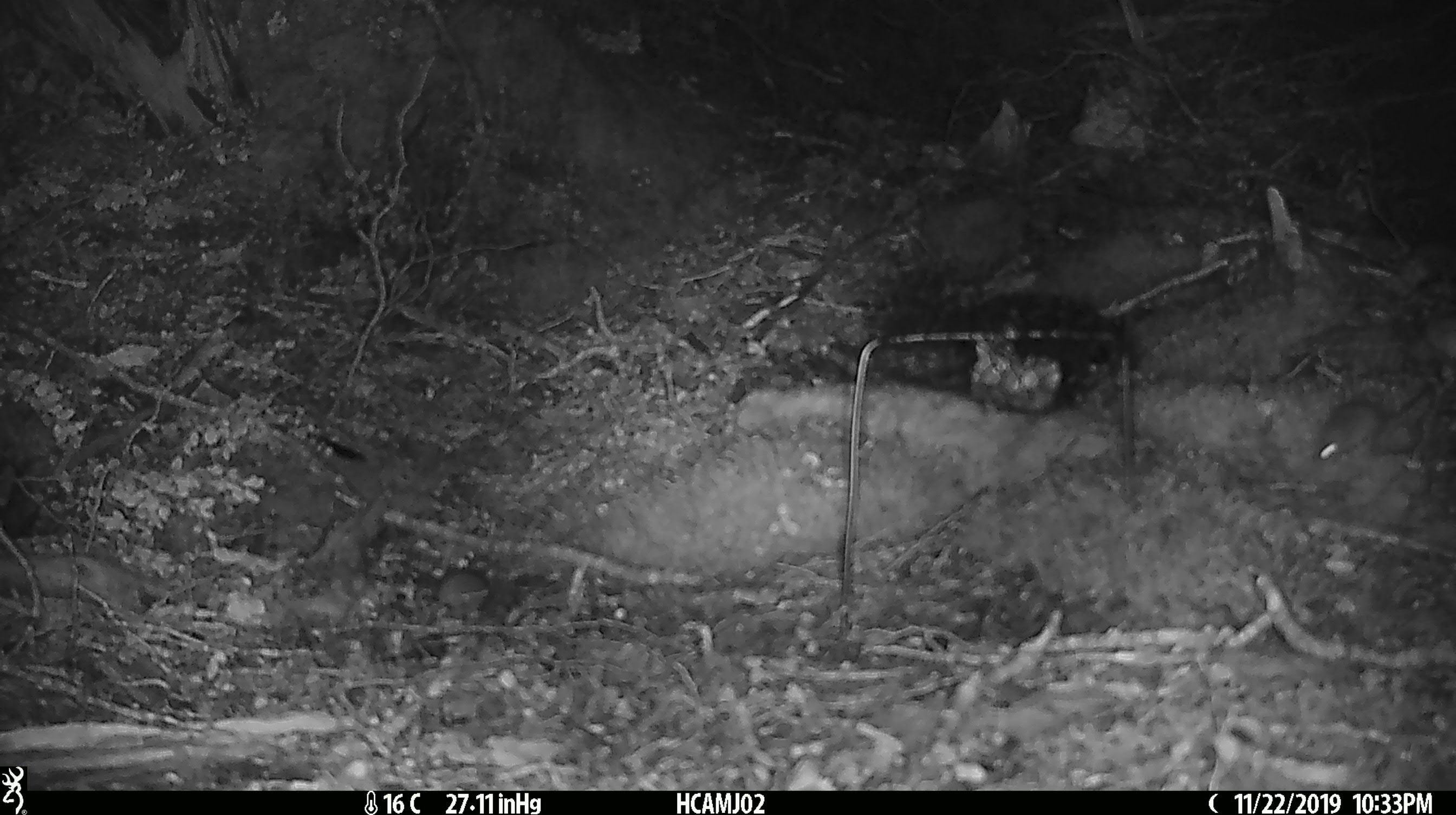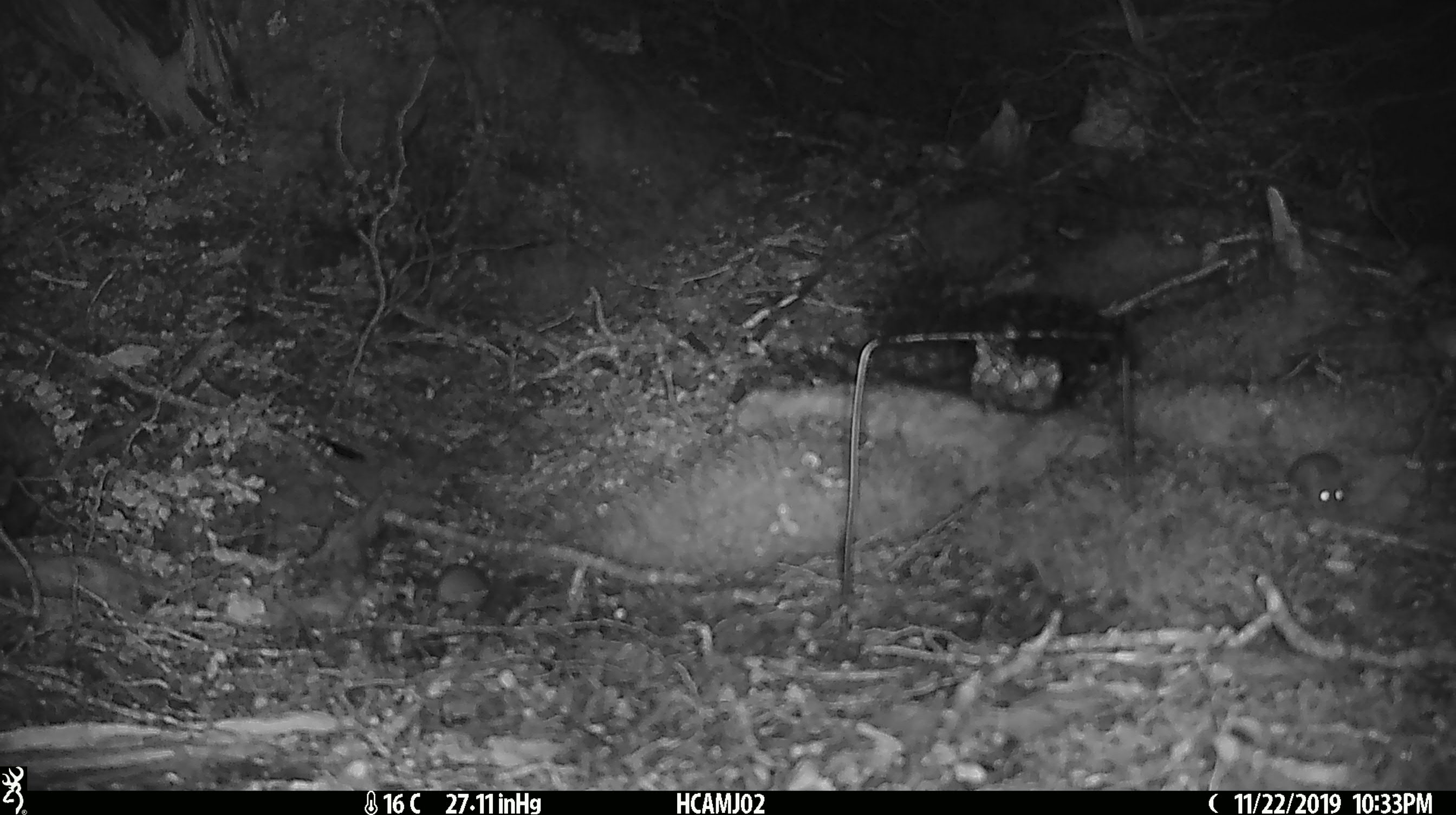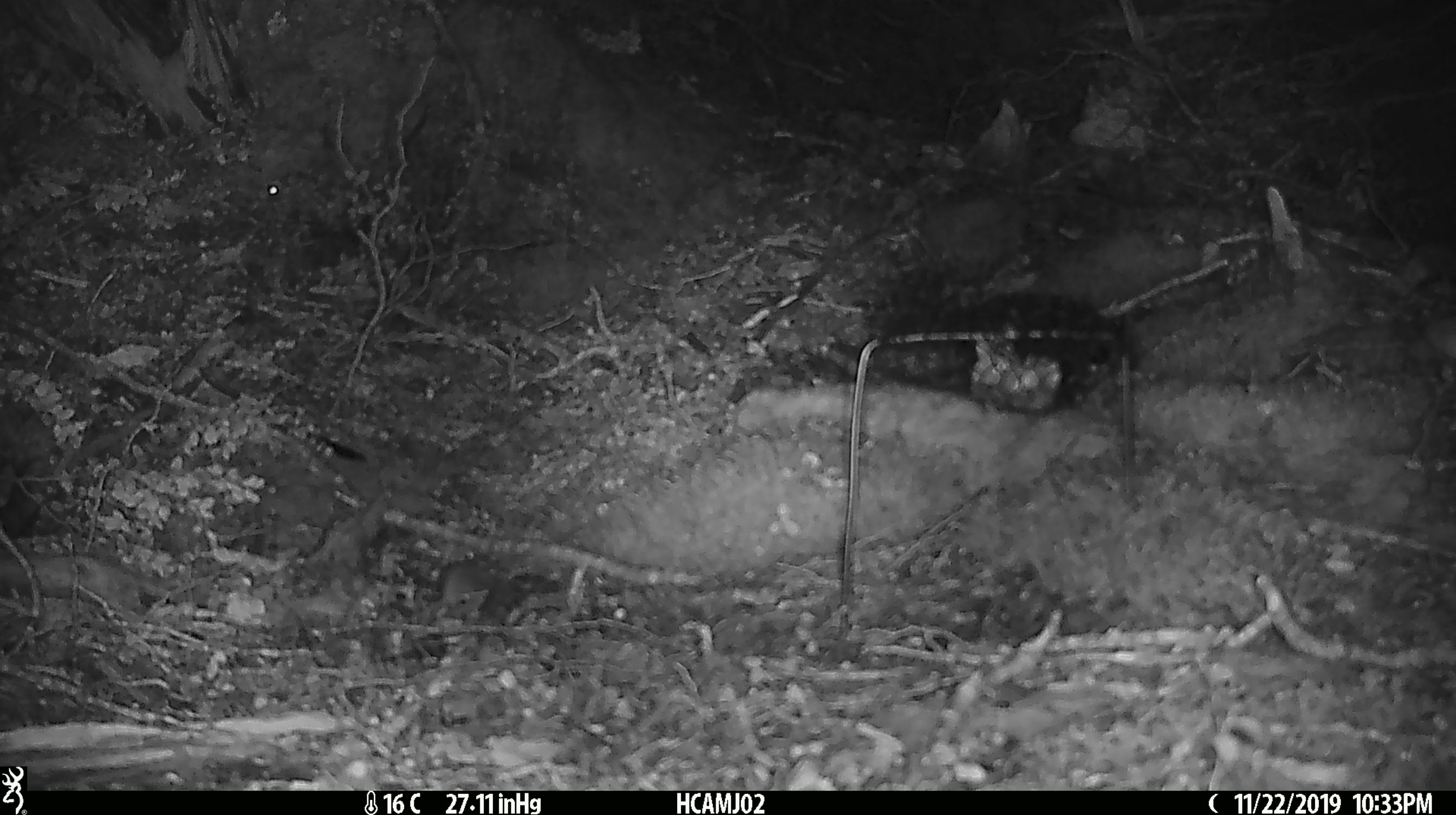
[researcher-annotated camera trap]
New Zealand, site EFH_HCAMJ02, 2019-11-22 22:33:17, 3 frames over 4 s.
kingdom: Animalia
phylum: Chordata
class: Mammalia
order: Rodentia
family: Muridae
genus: Mus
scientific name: Mus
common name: mouse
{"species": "mouse (Mus)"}